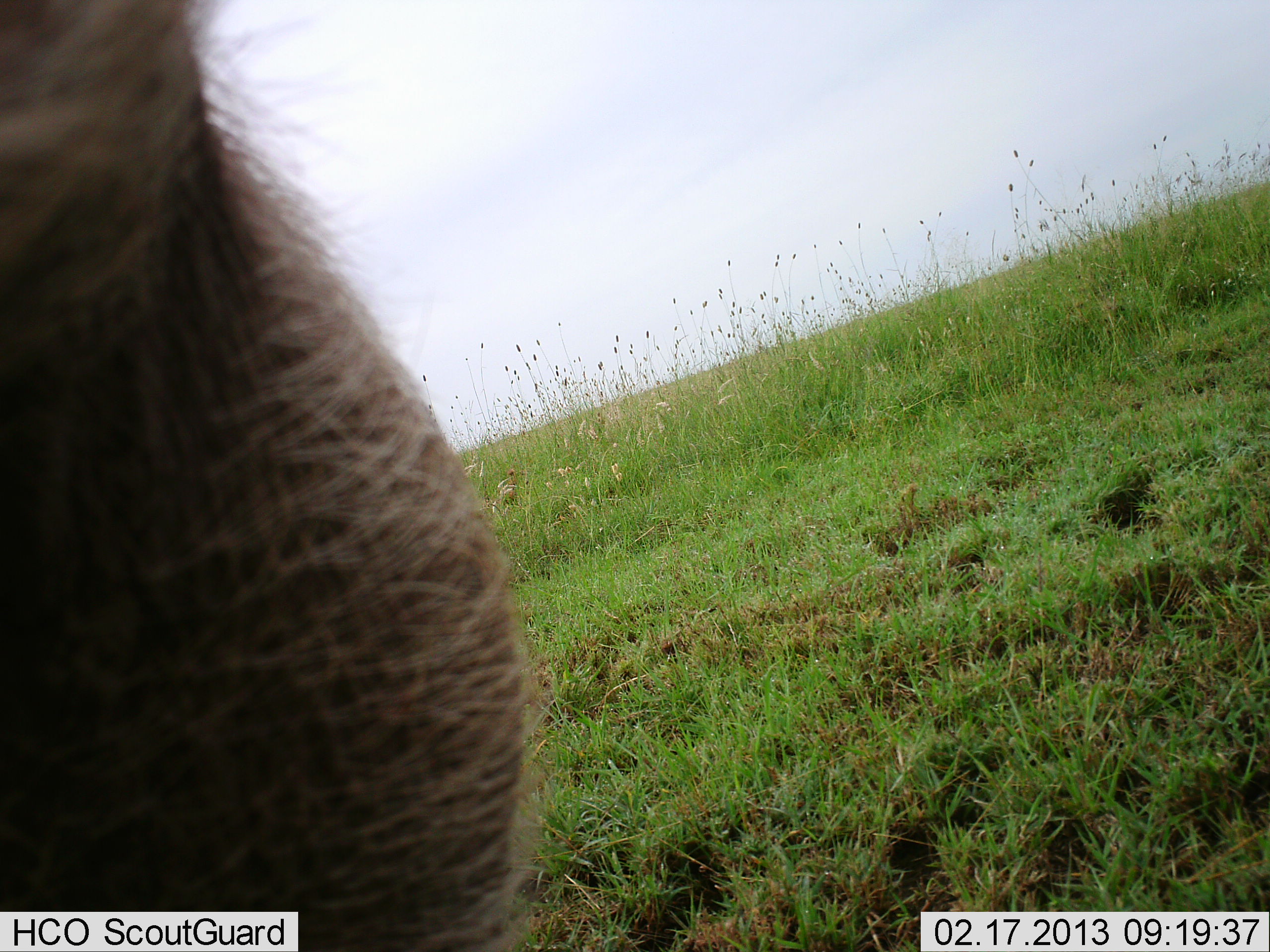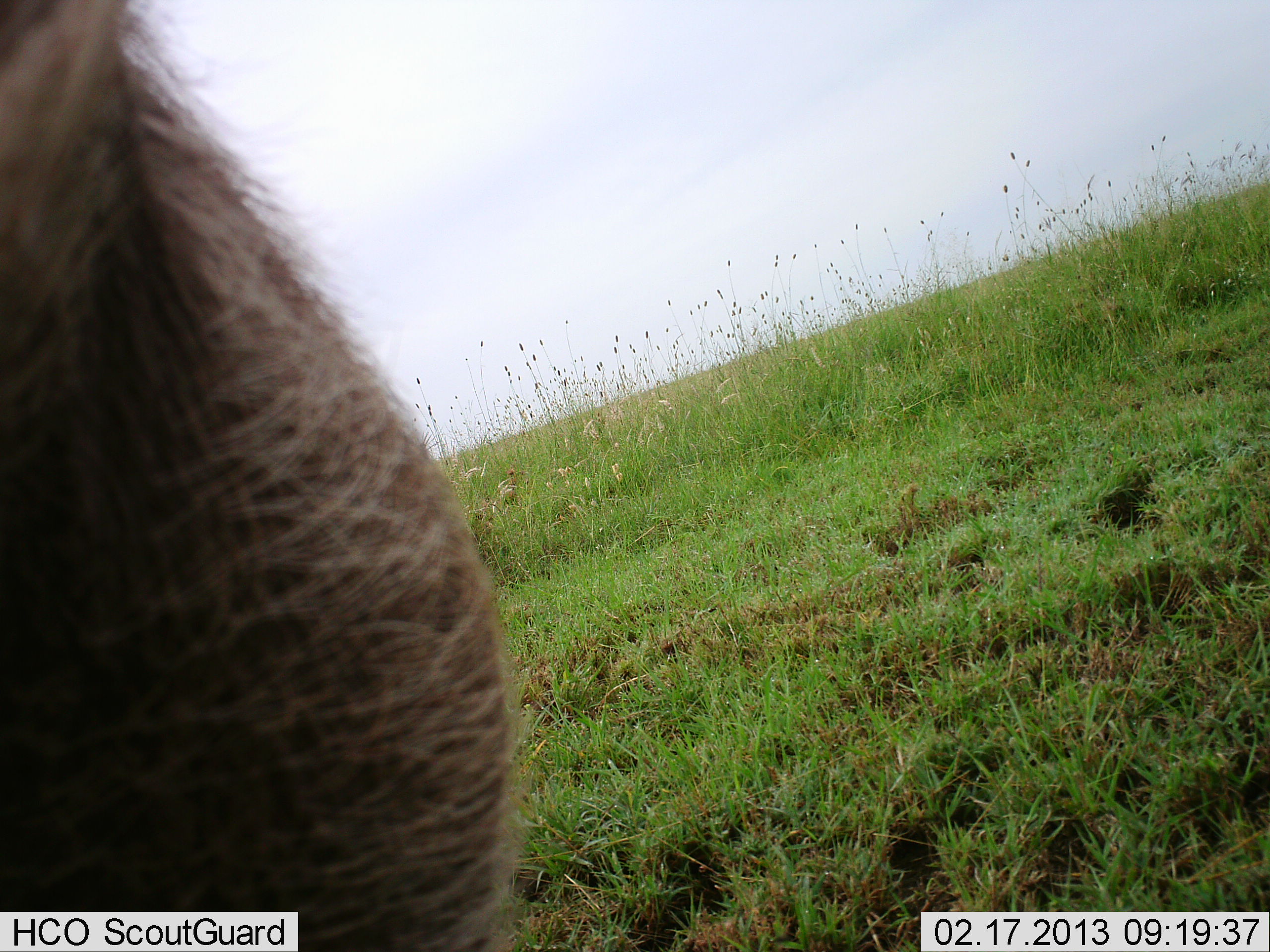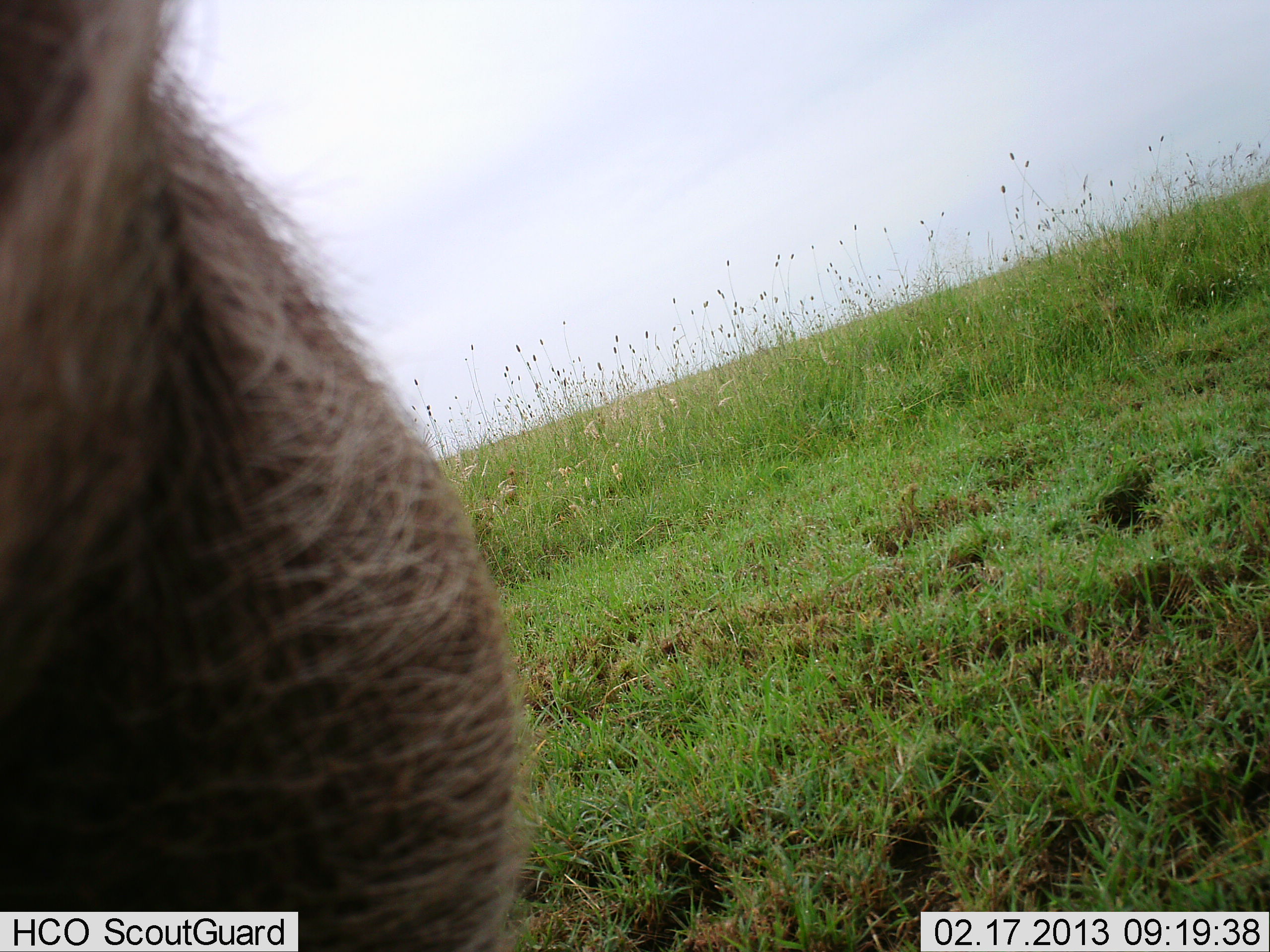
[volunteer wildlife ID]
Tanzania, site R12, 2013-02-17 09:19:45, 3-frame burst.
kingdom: Animalia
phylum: Chordata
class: Mammalia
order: Artiodactyla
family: Suidae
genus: Phacochoerus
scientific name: Phacochoerus africanus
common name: warthog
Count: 1.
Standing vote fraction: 93%.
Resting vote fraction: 0%.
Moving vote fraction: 13%.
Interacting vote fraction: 0%.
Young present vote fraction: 0%.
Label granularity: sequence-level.